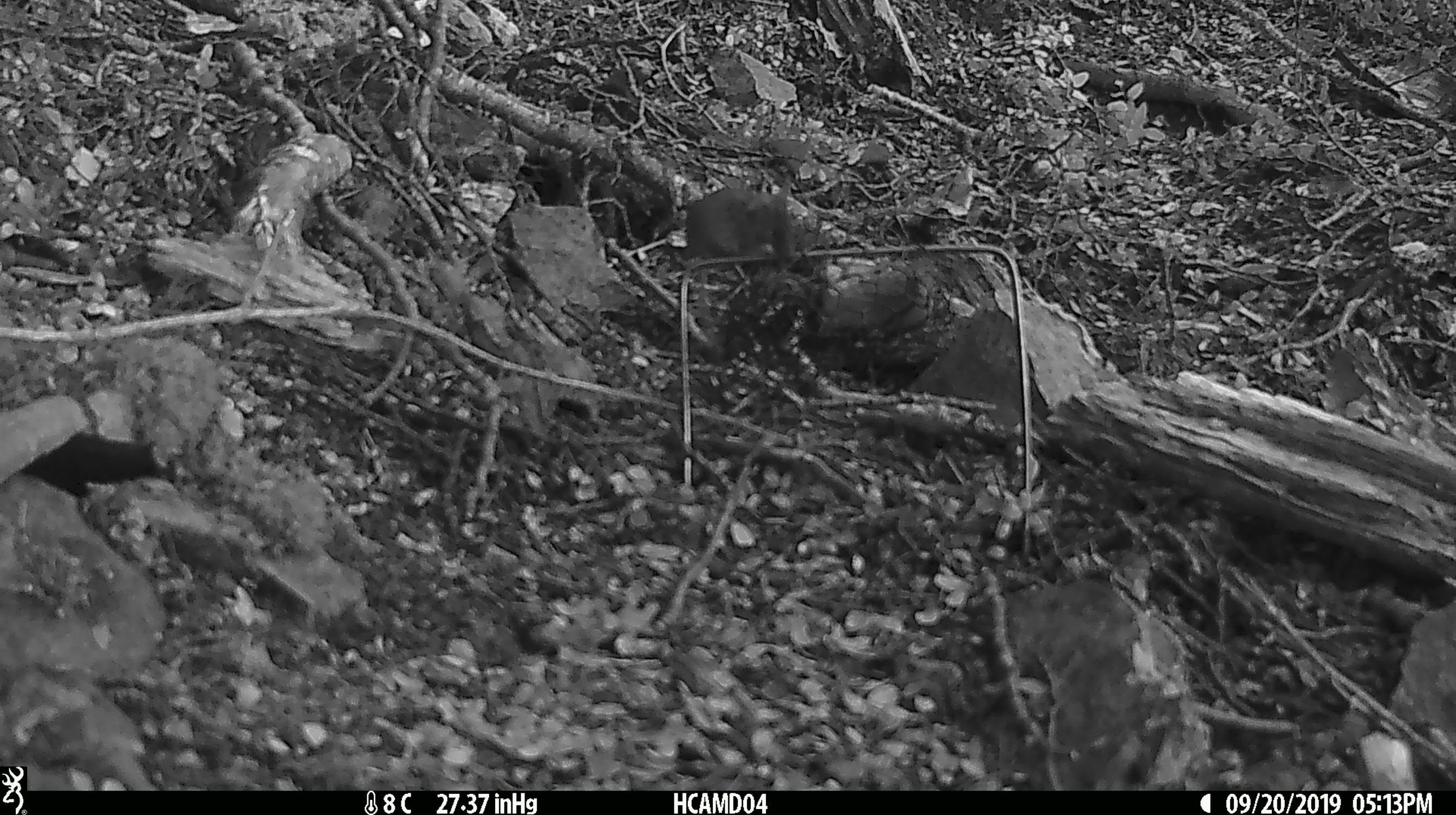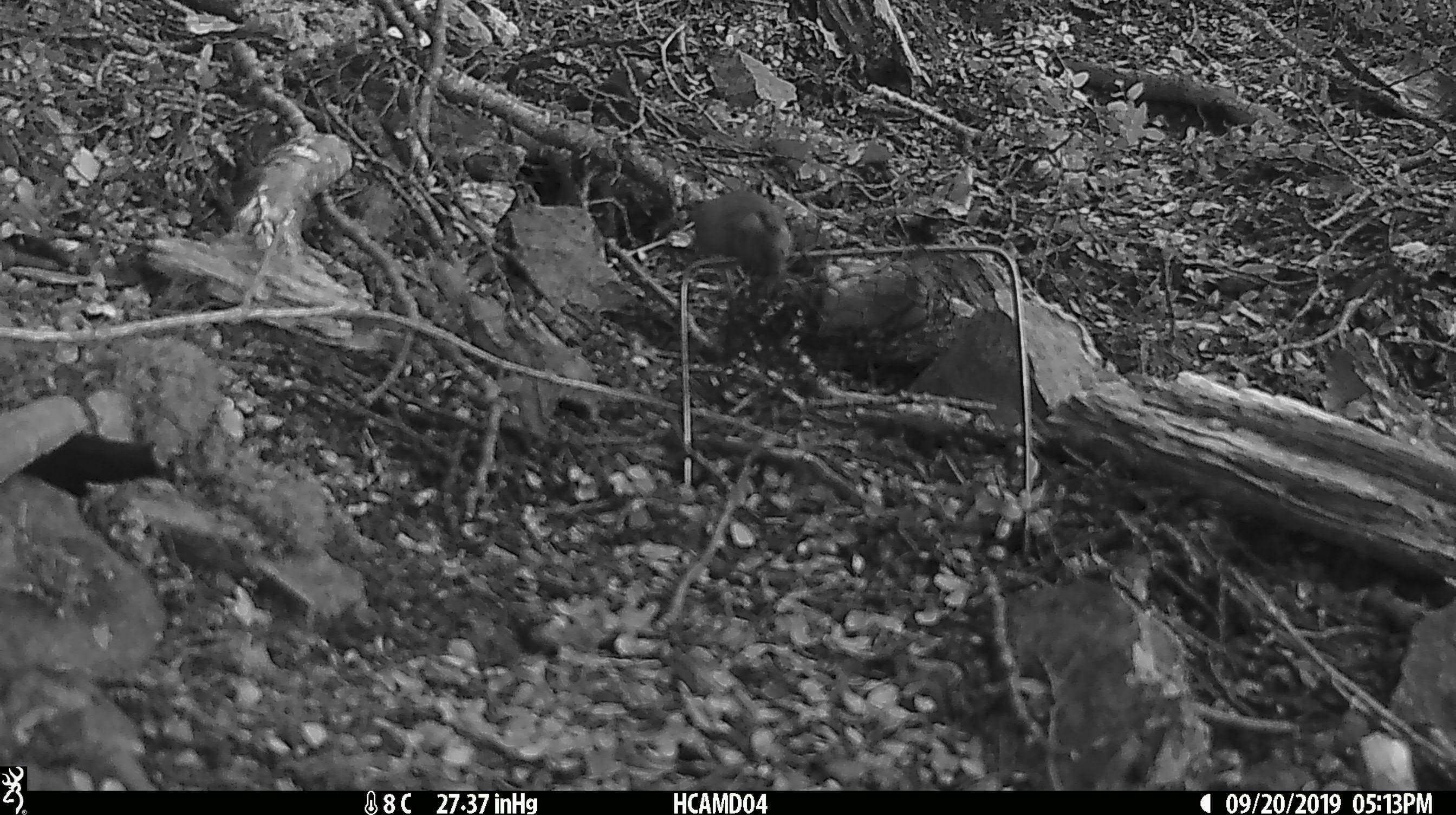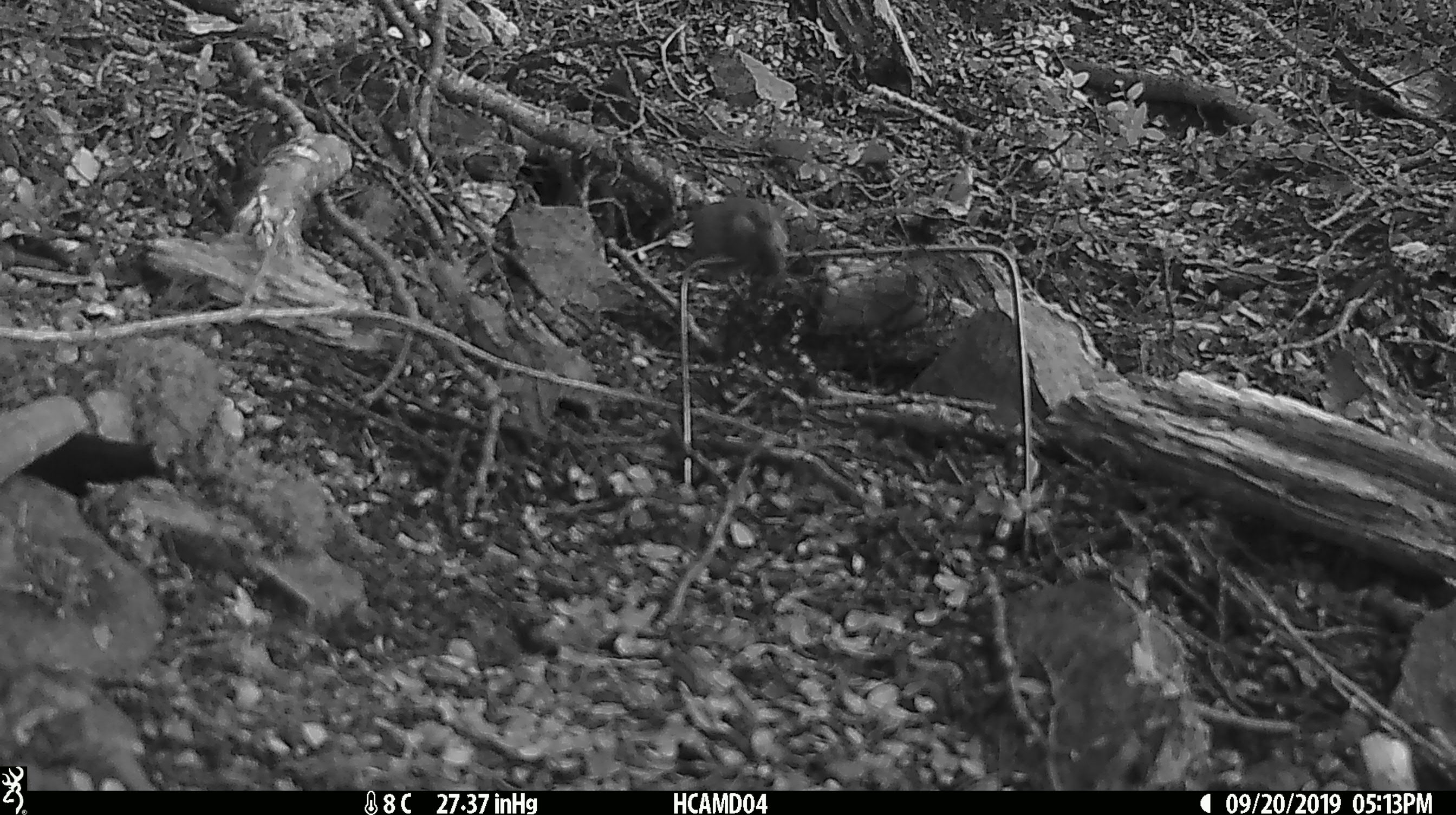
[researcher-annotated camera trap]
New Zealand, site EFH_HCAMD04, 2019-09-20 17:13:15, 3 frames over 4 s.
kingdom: Animalia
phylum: Chordata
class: Mammalia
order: Rodentia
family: Muridae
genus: Mus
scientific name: Mus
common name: mouse